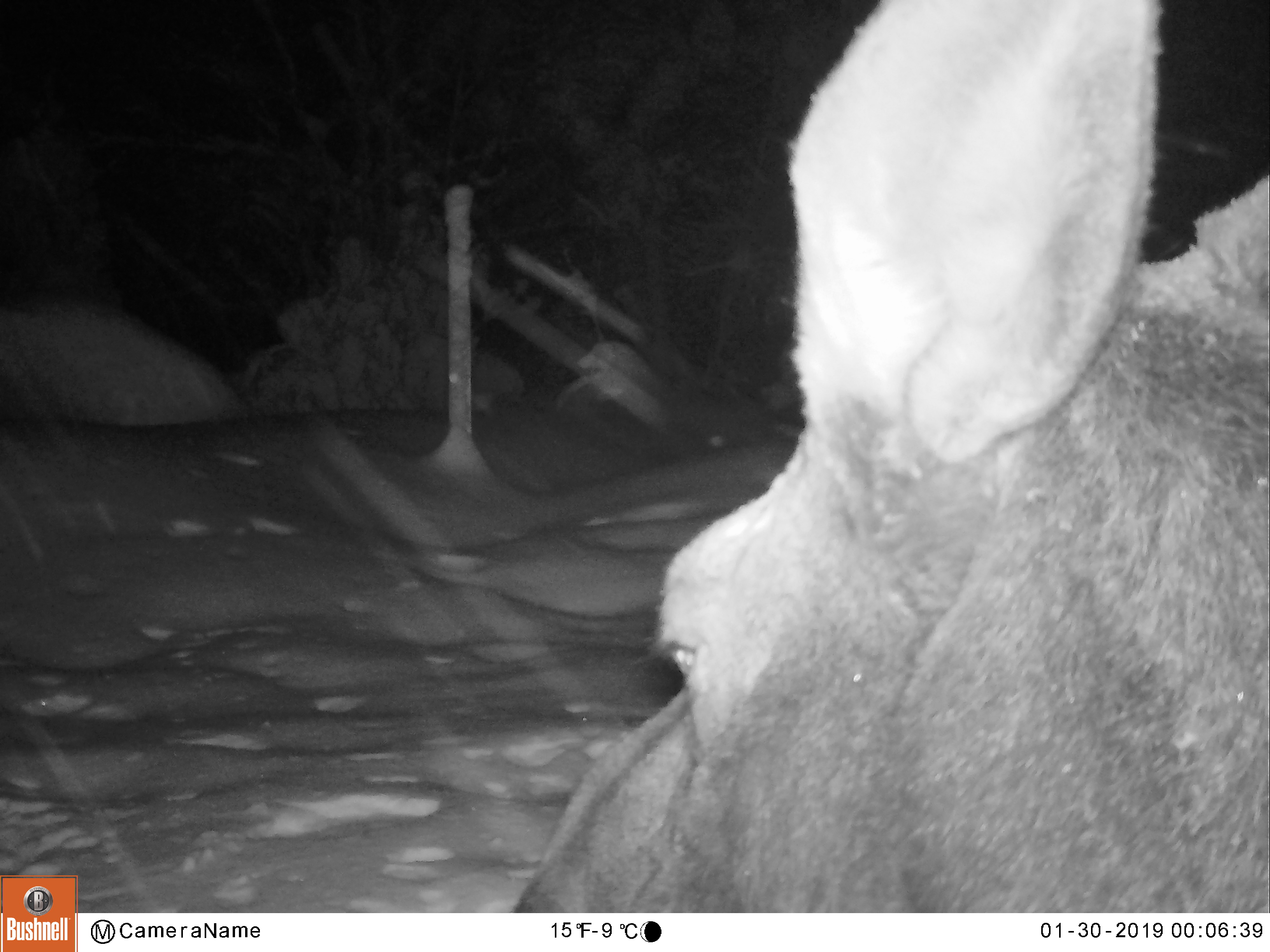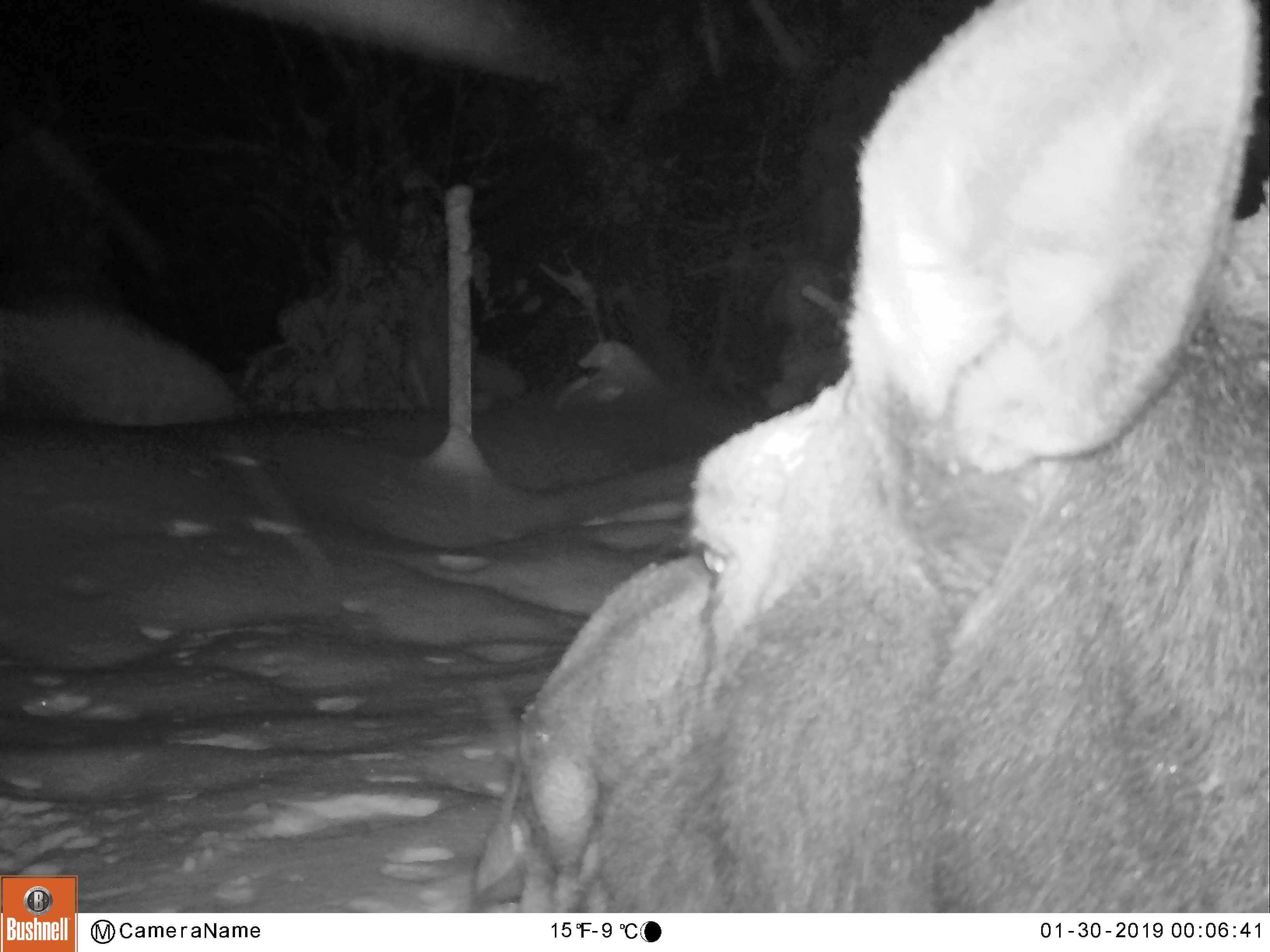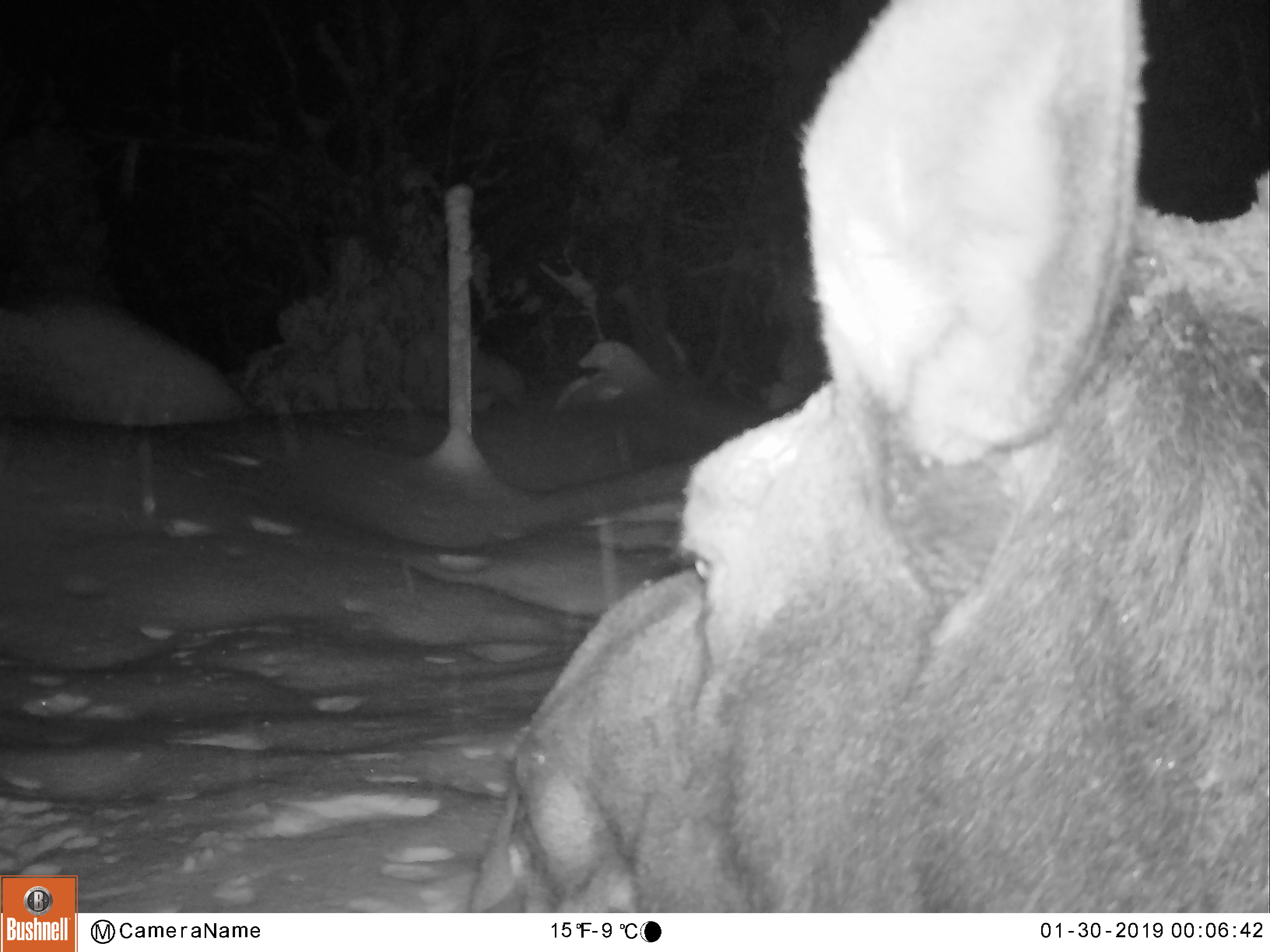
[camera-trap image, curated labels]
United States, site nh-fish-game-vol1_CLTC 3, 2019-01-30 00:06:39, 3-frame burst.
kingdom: Animalia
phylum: Chordata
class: Mammalia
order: Artiodactyla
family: Cervidae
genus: Alces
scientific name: Alces alces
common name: moose